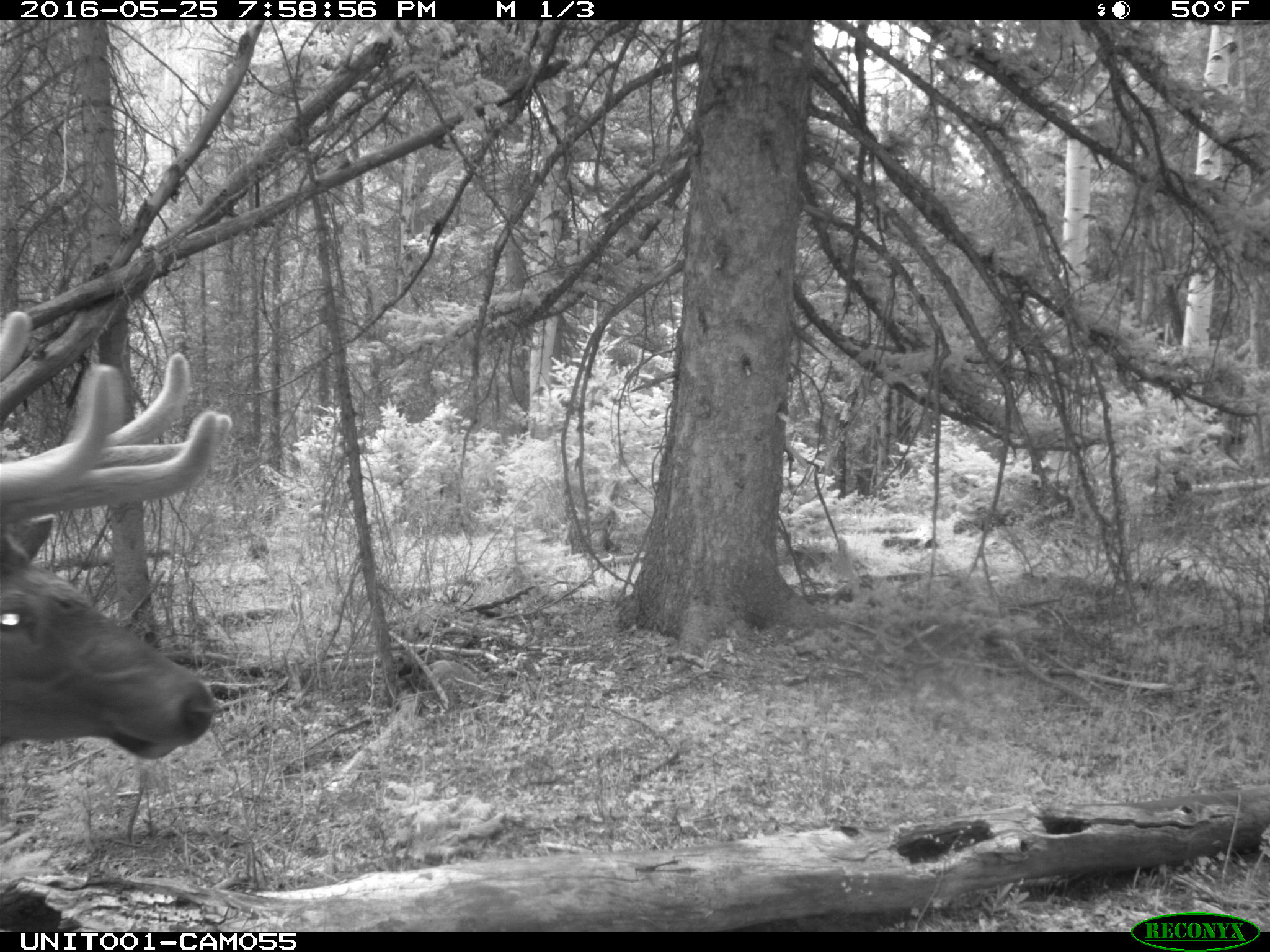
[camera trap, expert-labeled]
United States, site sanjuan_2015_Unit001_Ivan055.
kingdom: Animalia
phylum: Chordata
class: Mammalia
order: Artiodactyla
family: Cervidae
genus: Cervus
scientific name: Cervus elaphus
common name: red deer